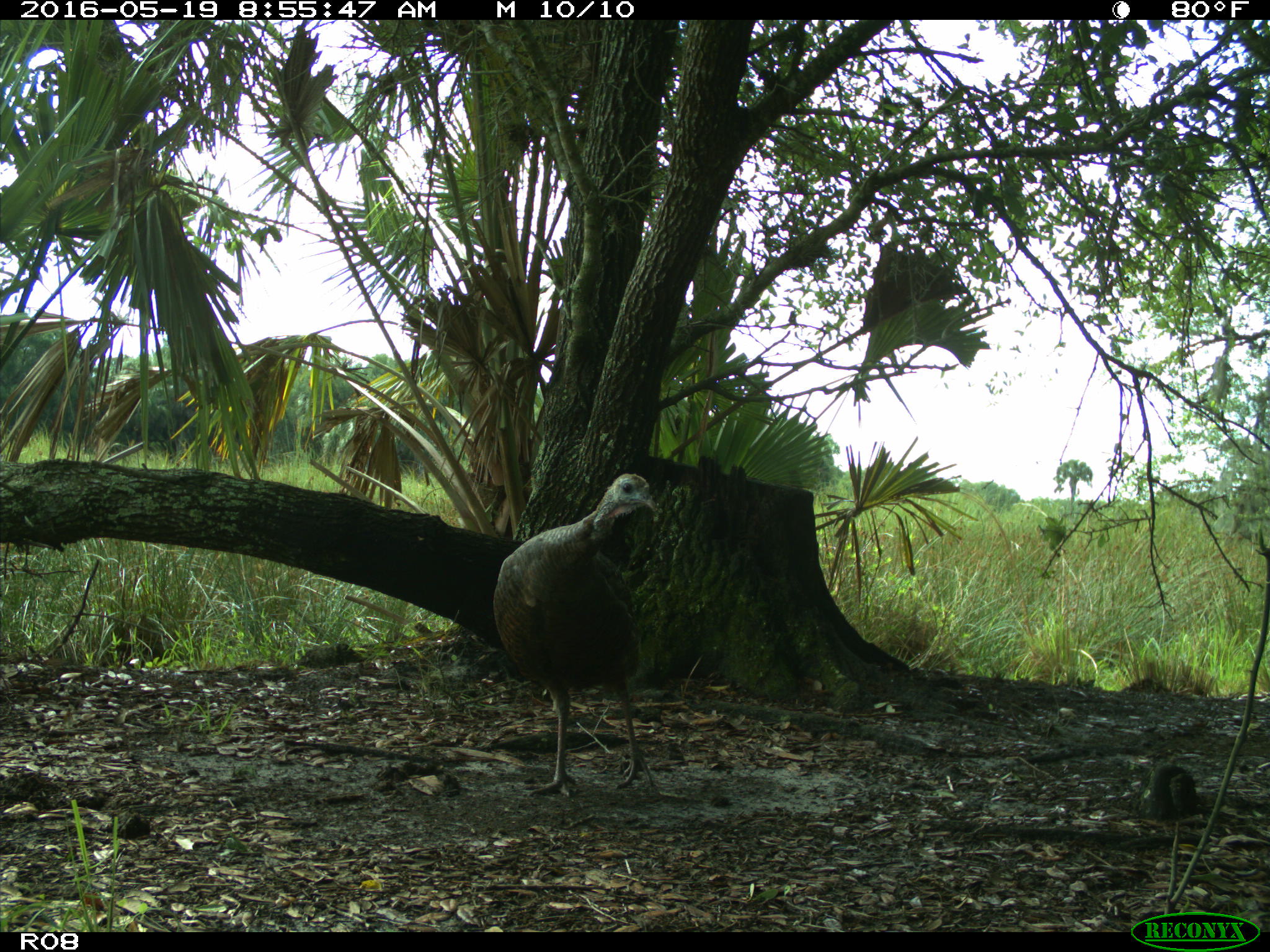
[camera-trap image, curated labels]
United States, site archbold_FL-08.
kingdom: Animalia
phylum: Chordata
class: Aves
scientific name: Aves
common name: birds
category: unidentified bird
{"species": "unidentified bird (birds) (Aves)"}